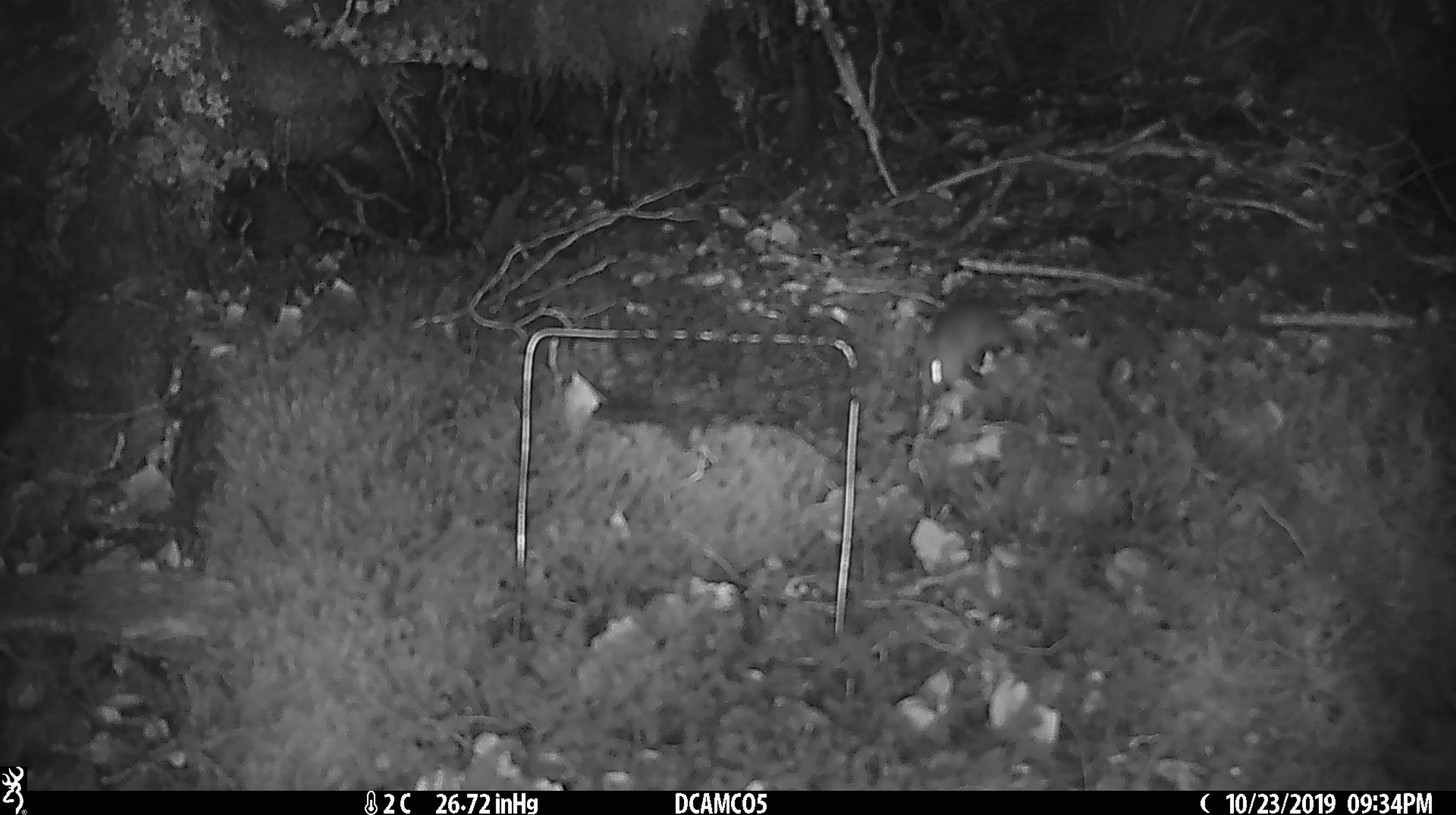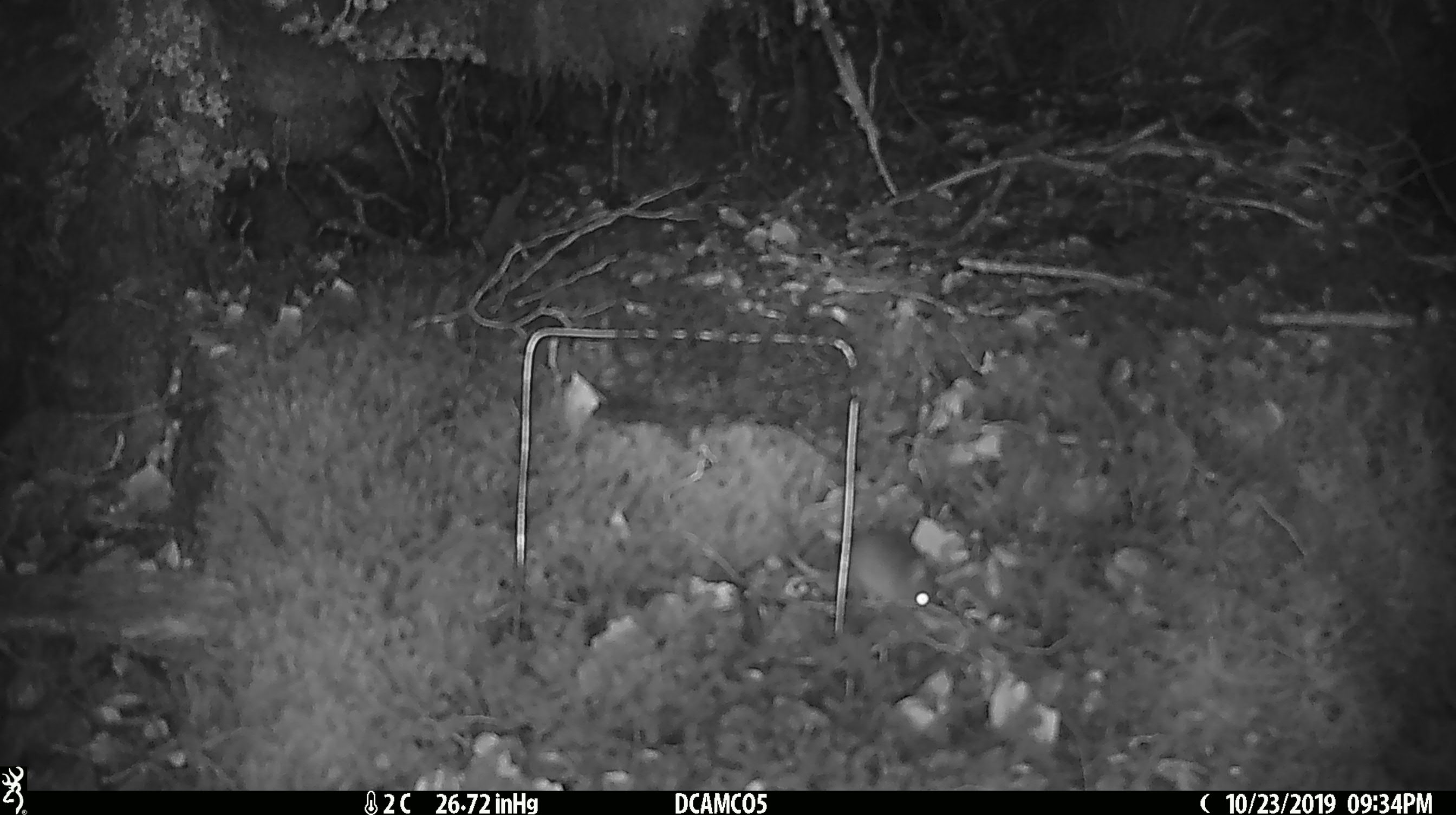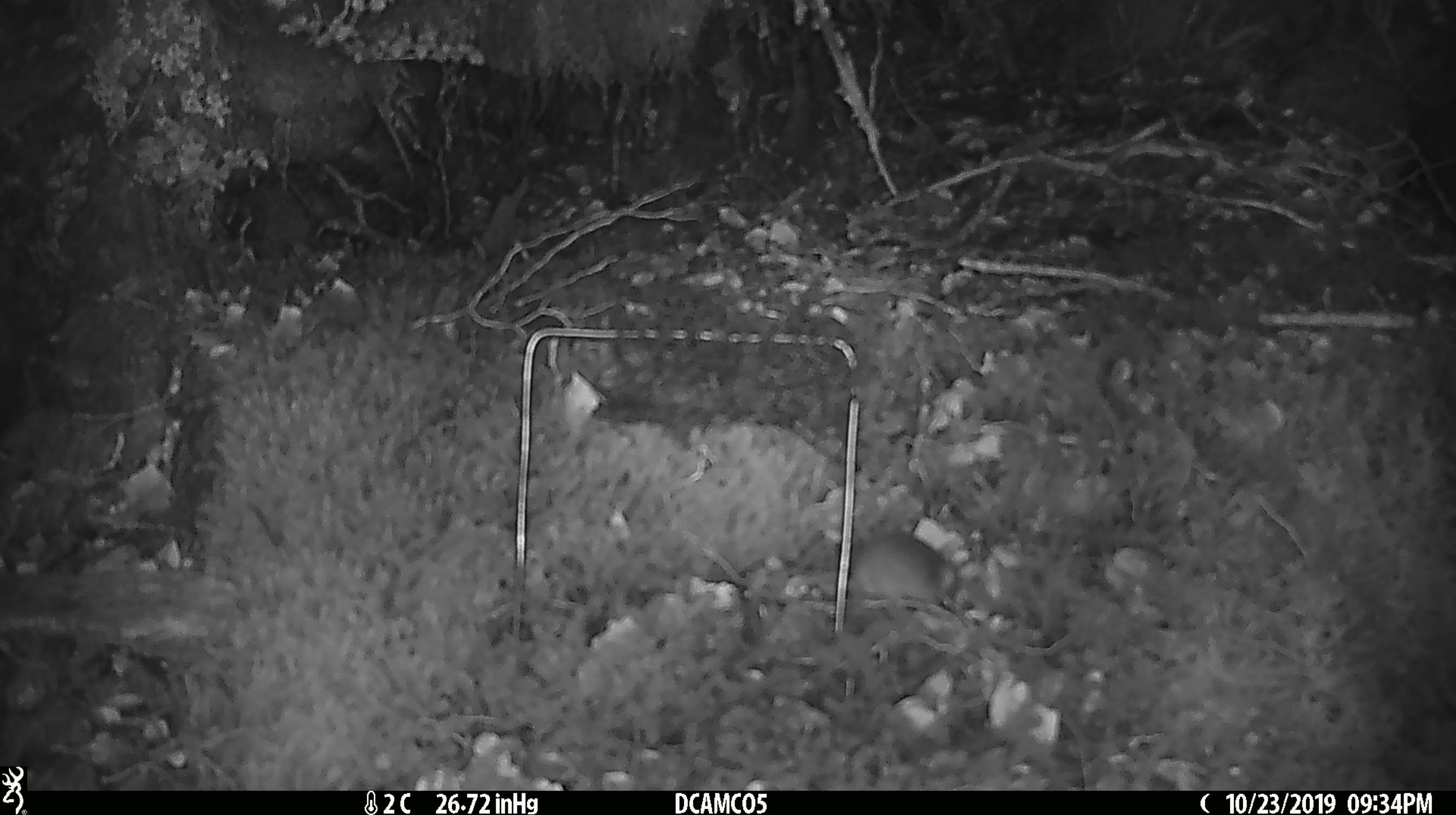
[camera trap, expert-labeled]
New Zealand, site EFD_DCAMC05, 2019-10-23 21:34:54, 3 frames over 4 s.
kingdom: Animalia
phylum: Chordata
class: Mammalia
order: Rodentia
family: Muridae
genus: Mus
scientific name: Mus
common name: mouse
Mouse (Mus).